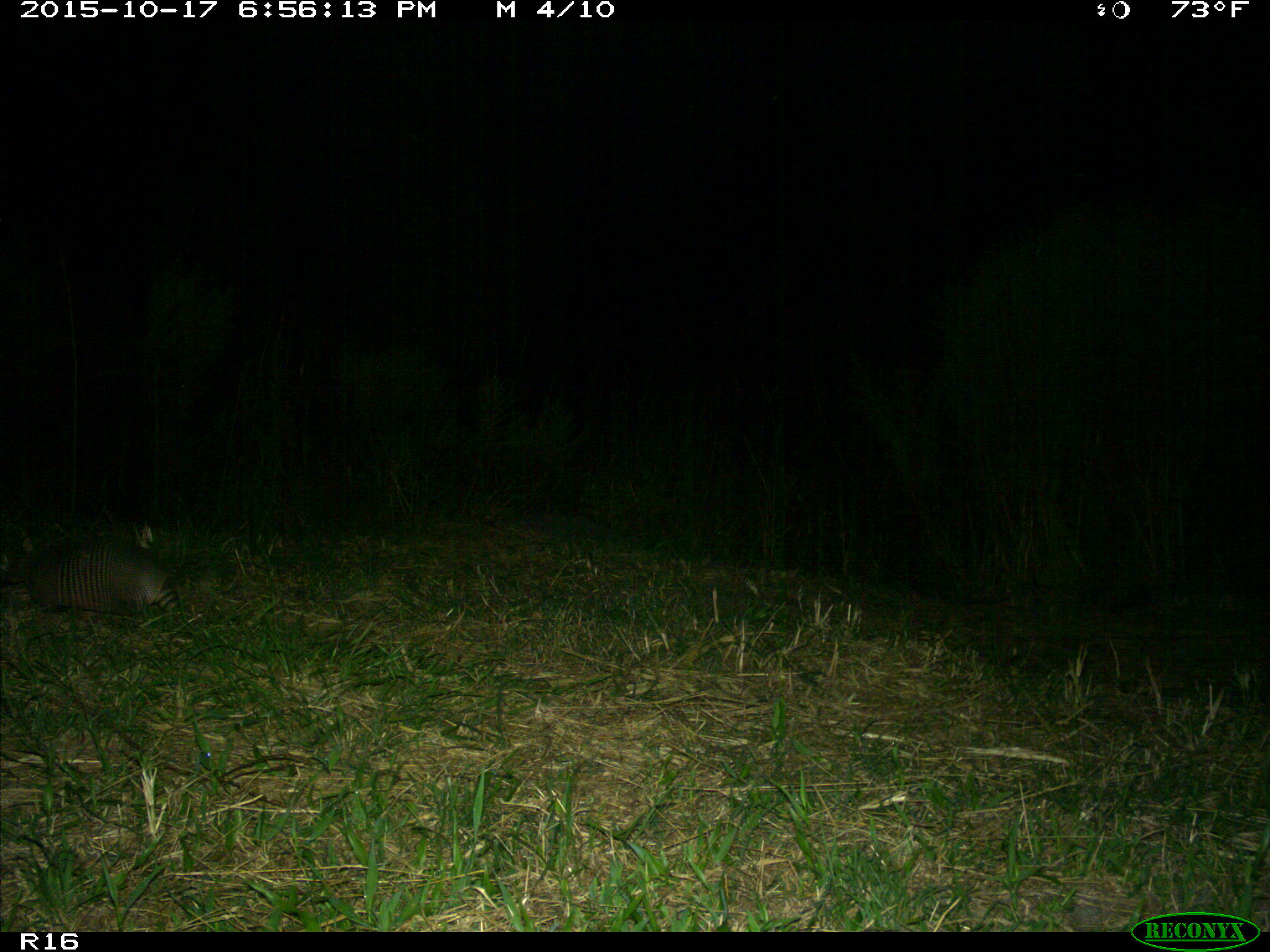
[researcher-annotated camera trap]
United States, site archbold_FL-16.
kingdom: Animalia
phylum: Chordata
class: Mammalia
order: Cingulata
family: Dasypodidae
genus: Dasypus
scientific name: Dasypus novemcinctus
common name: nine-banded armadillo